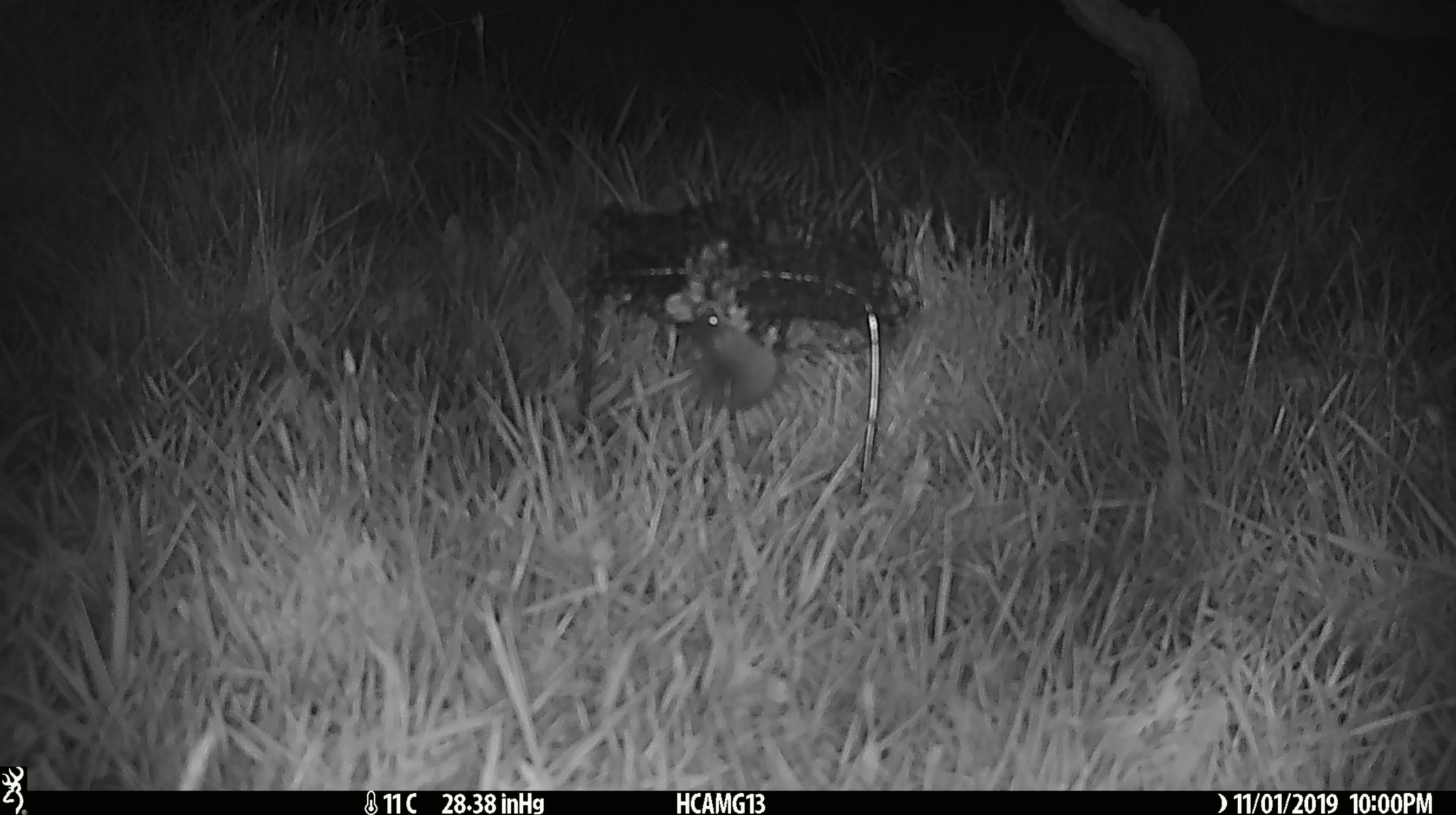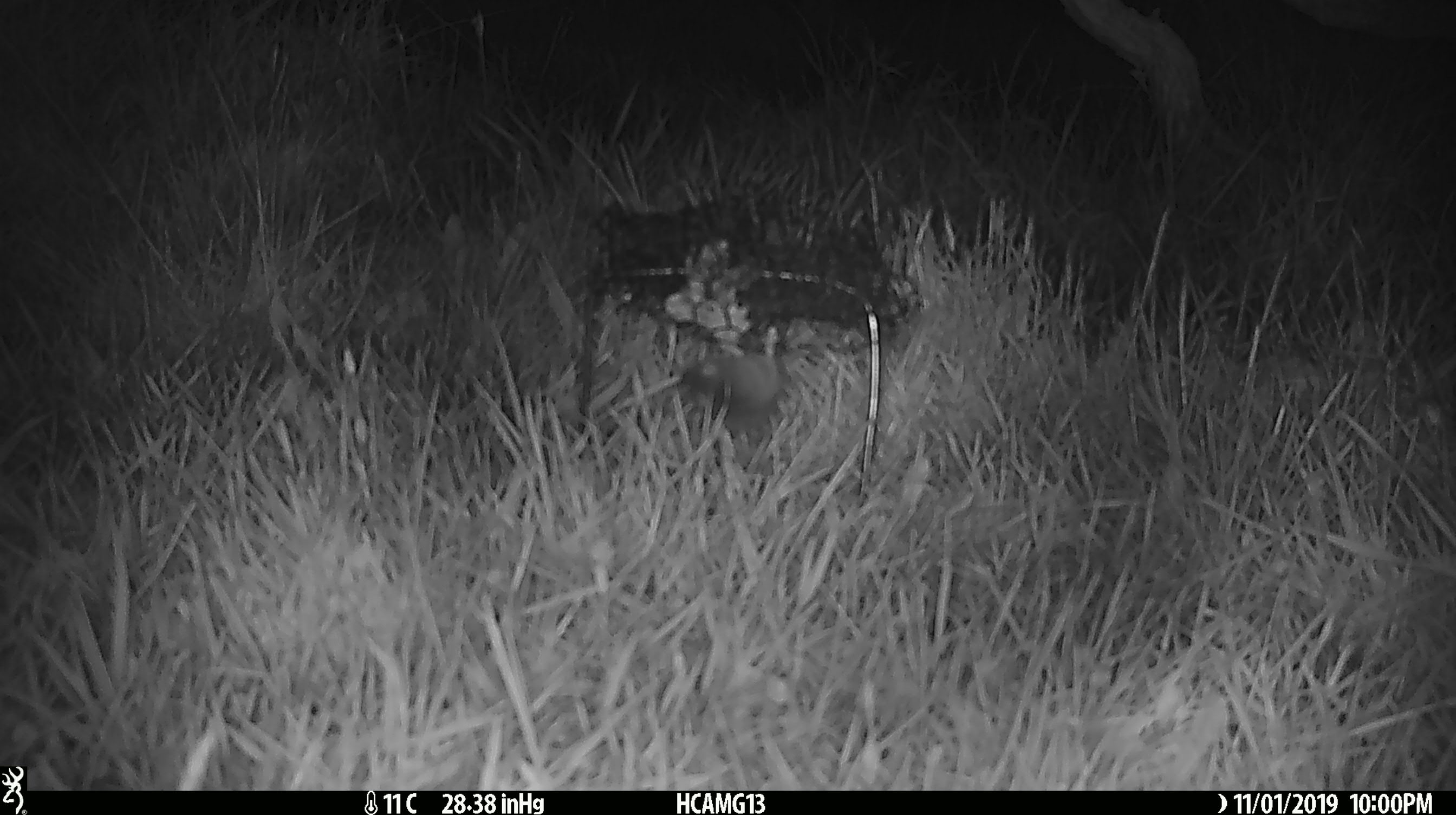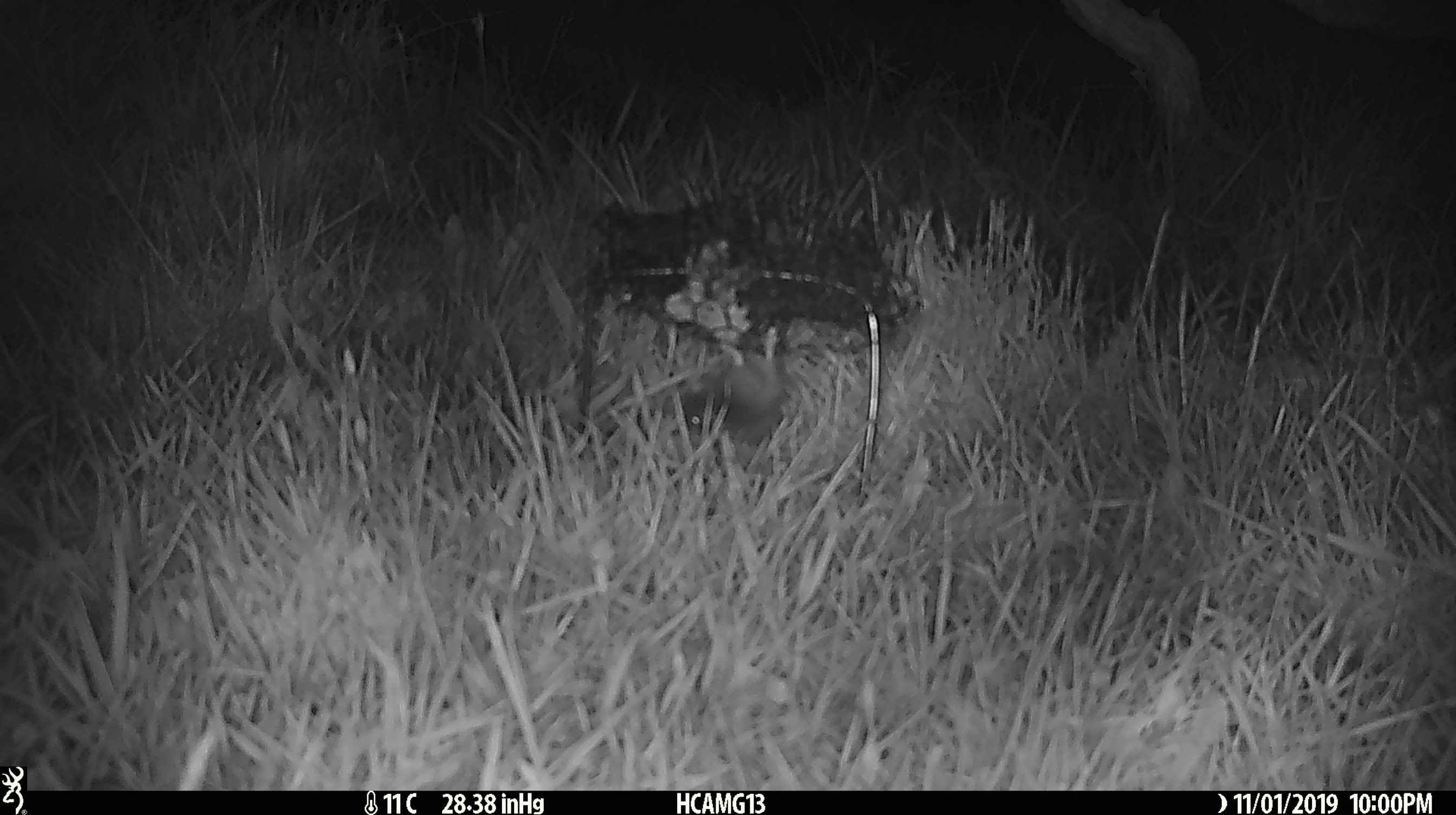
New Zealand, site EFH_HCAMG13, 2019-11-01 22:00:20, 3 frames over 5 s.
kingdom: Animalia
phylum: Chordata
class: Mammalia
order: Rodentia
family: Muridae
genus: Mus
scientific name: Mus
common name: mouse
Mouse (Mus).